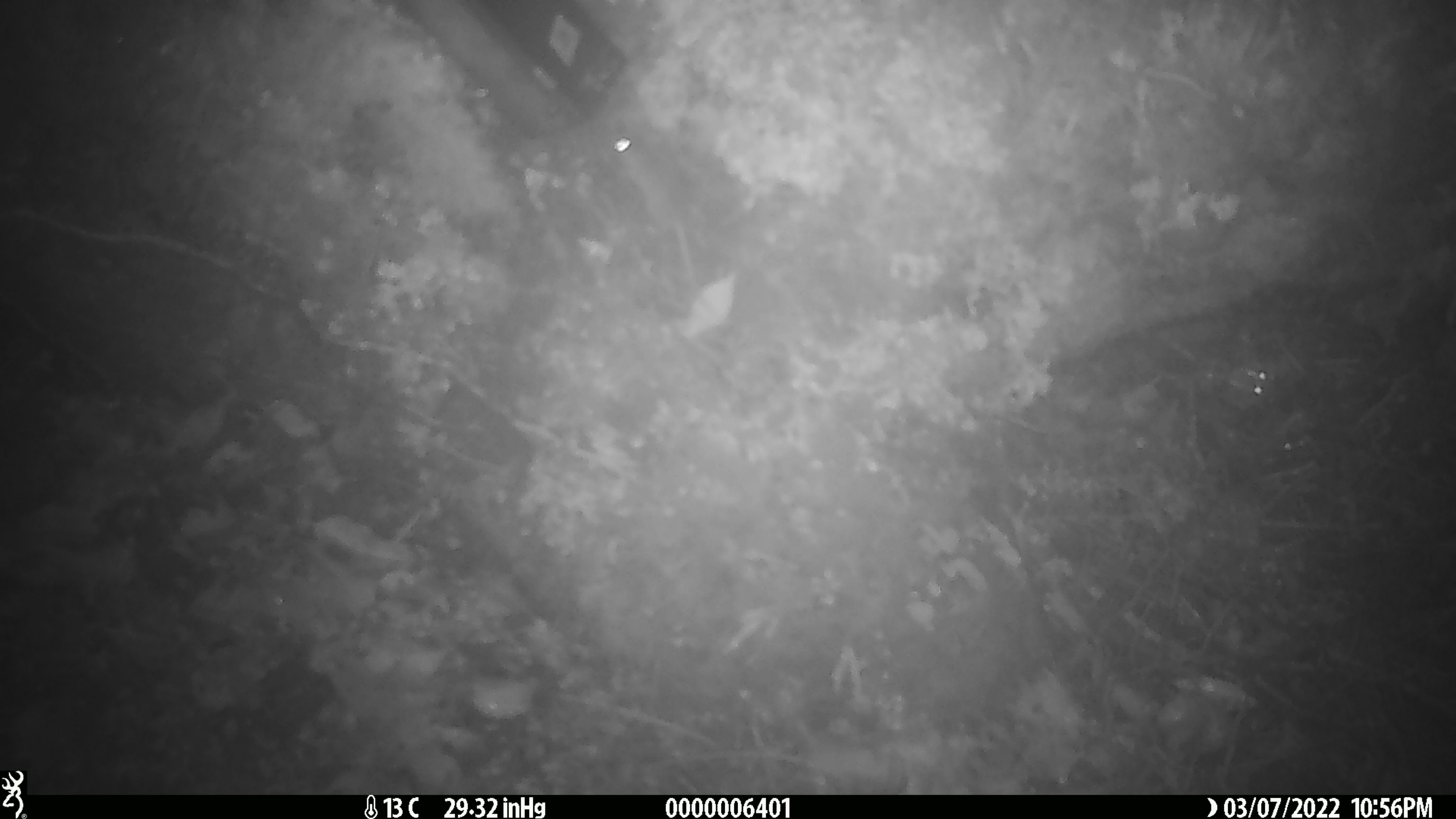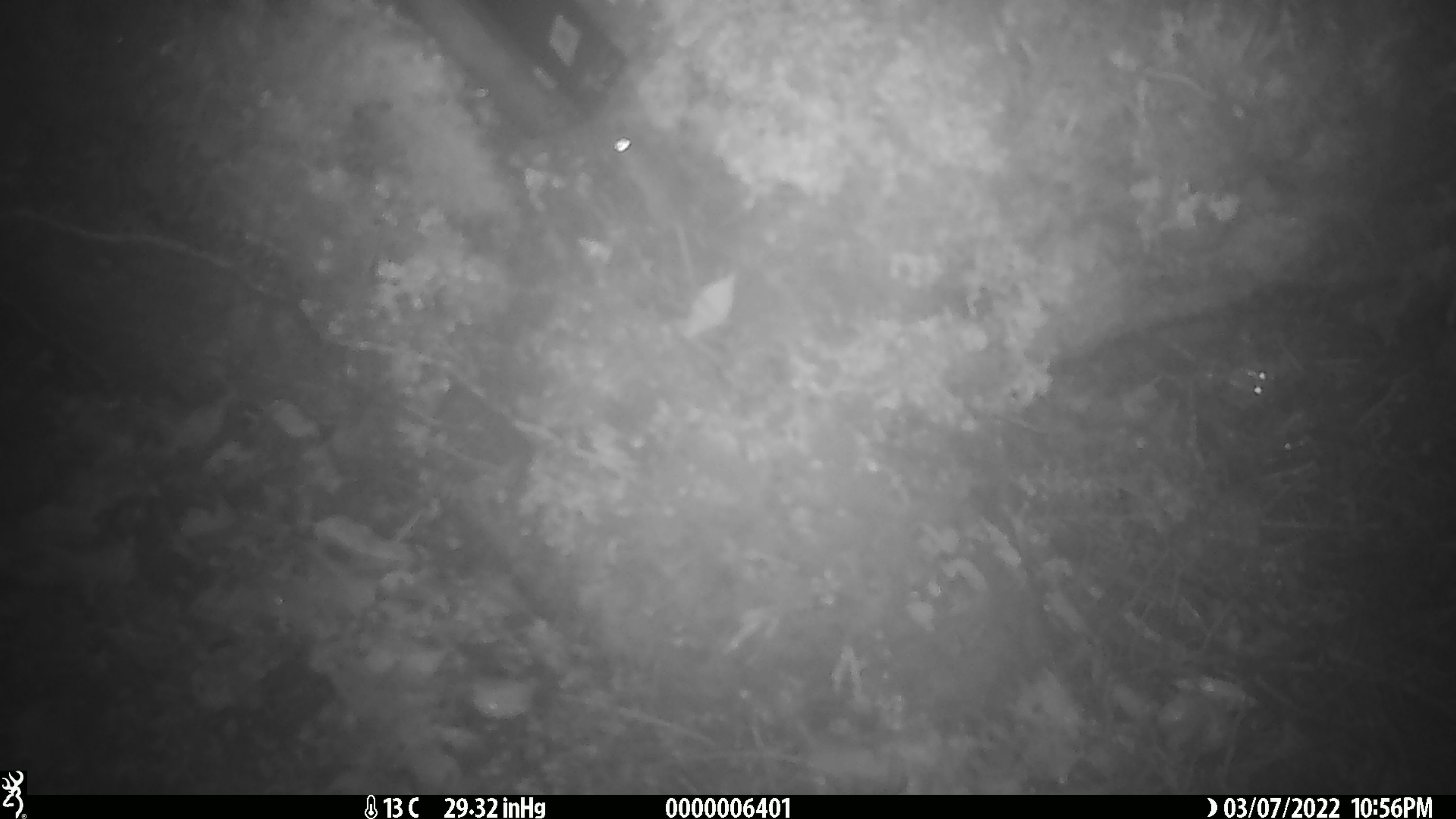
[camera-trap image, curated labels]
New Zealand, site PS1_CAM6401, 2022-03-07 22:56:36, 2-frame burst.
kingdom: Animalia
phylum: Chordata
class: Mammalia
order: Rodentia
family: Muridae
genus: Mus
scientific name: Mus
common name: mouse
Mouse (Mus).